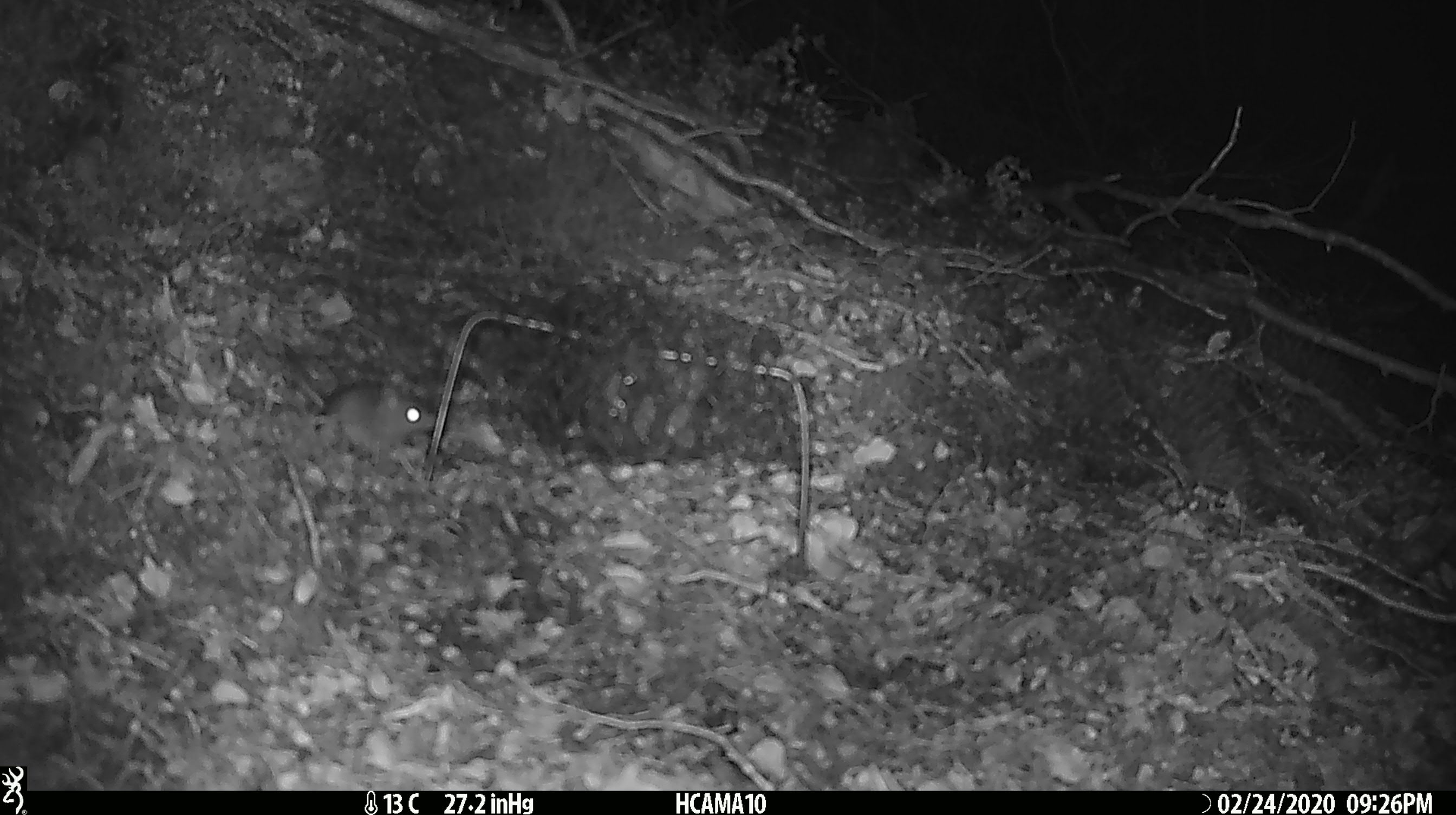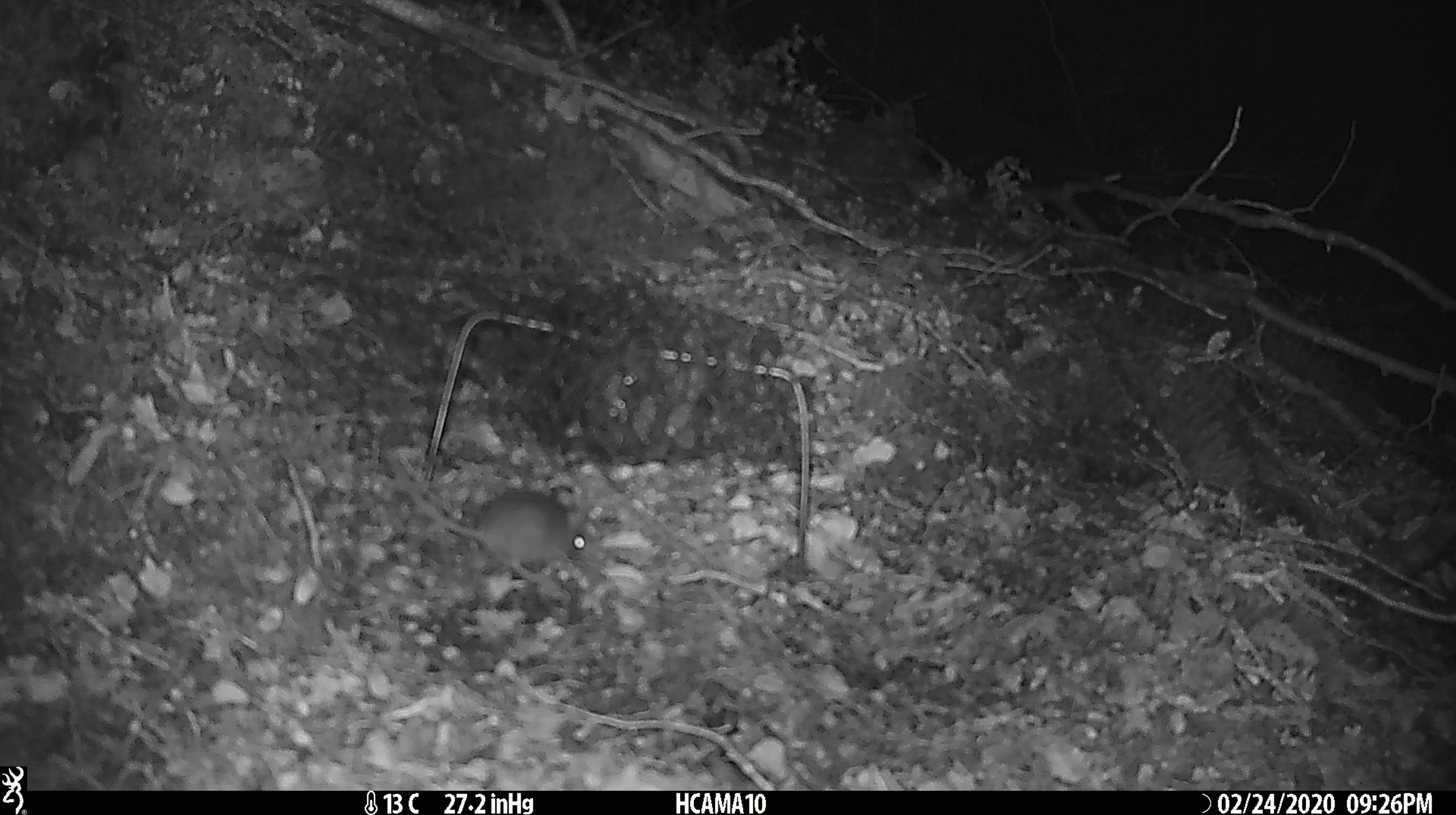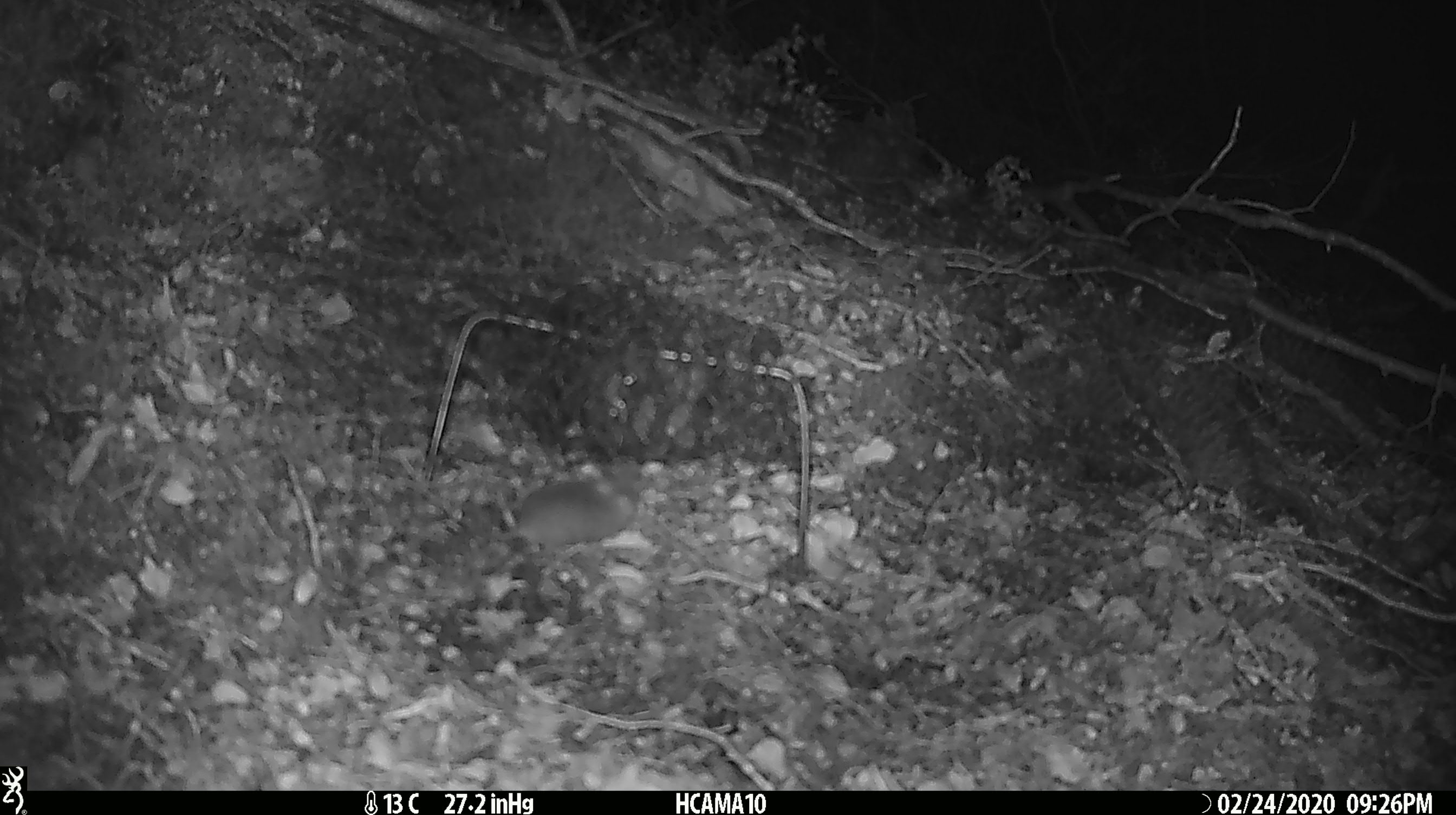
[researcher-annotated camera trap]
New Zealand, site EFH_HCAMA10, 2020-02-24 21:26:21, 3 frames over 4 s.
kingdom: Animalia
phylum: Chordata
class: Mammalia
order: Rodentia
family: Muridae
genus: Mus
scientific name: Mus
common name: mouse